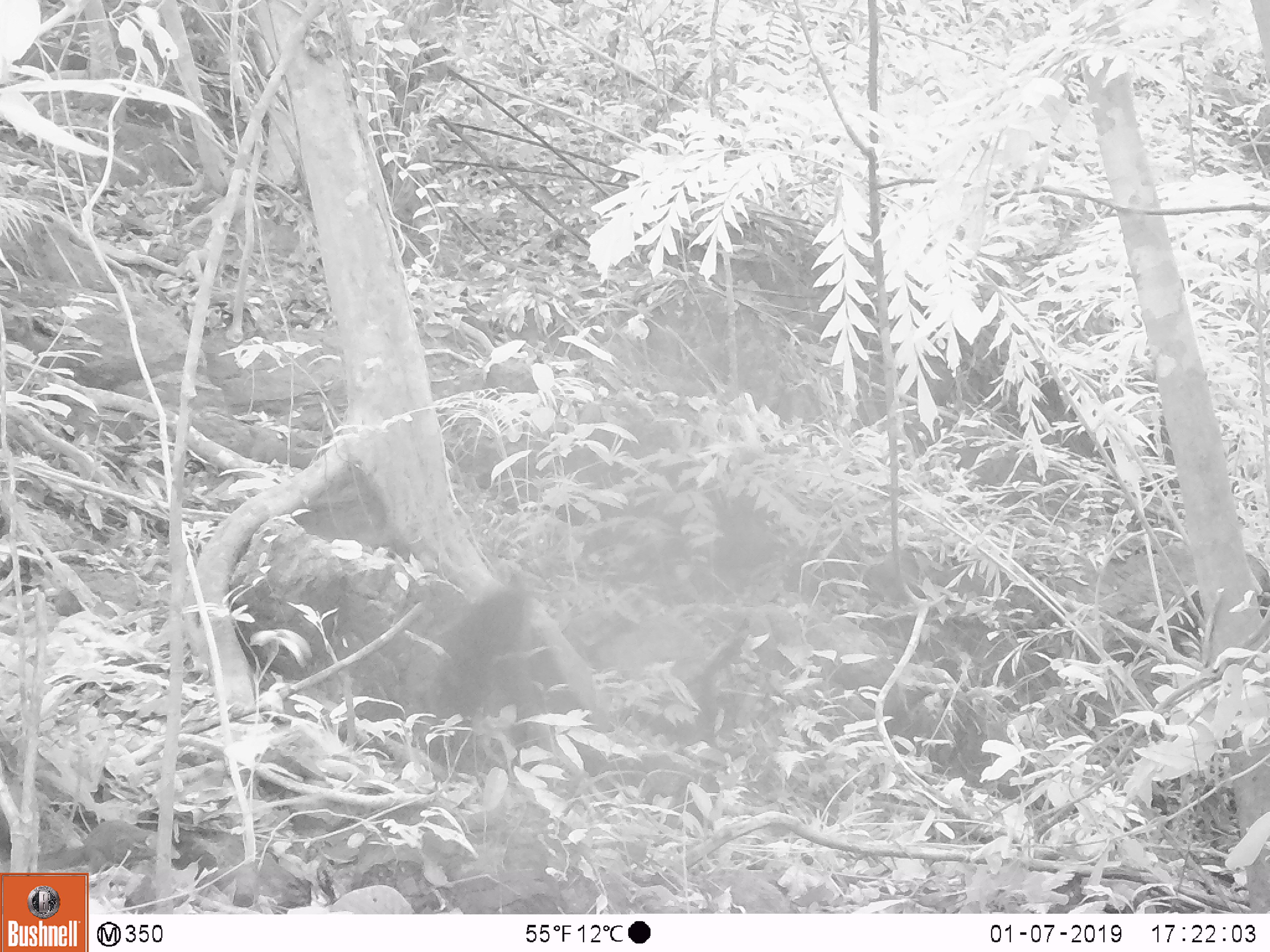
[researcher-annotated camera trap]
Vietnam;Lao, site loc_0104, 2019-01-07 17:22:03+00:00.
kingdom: Animalia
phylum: Chordata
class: Mammalia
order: Primates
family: Cercopithecidae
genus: Macaca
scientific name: Macaca nemestrina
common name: pig-tailed macaque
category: pig tailed macaque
Pig tailed macaque (pig-tailed macaque) (Macaca nemestrina). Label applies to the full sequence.